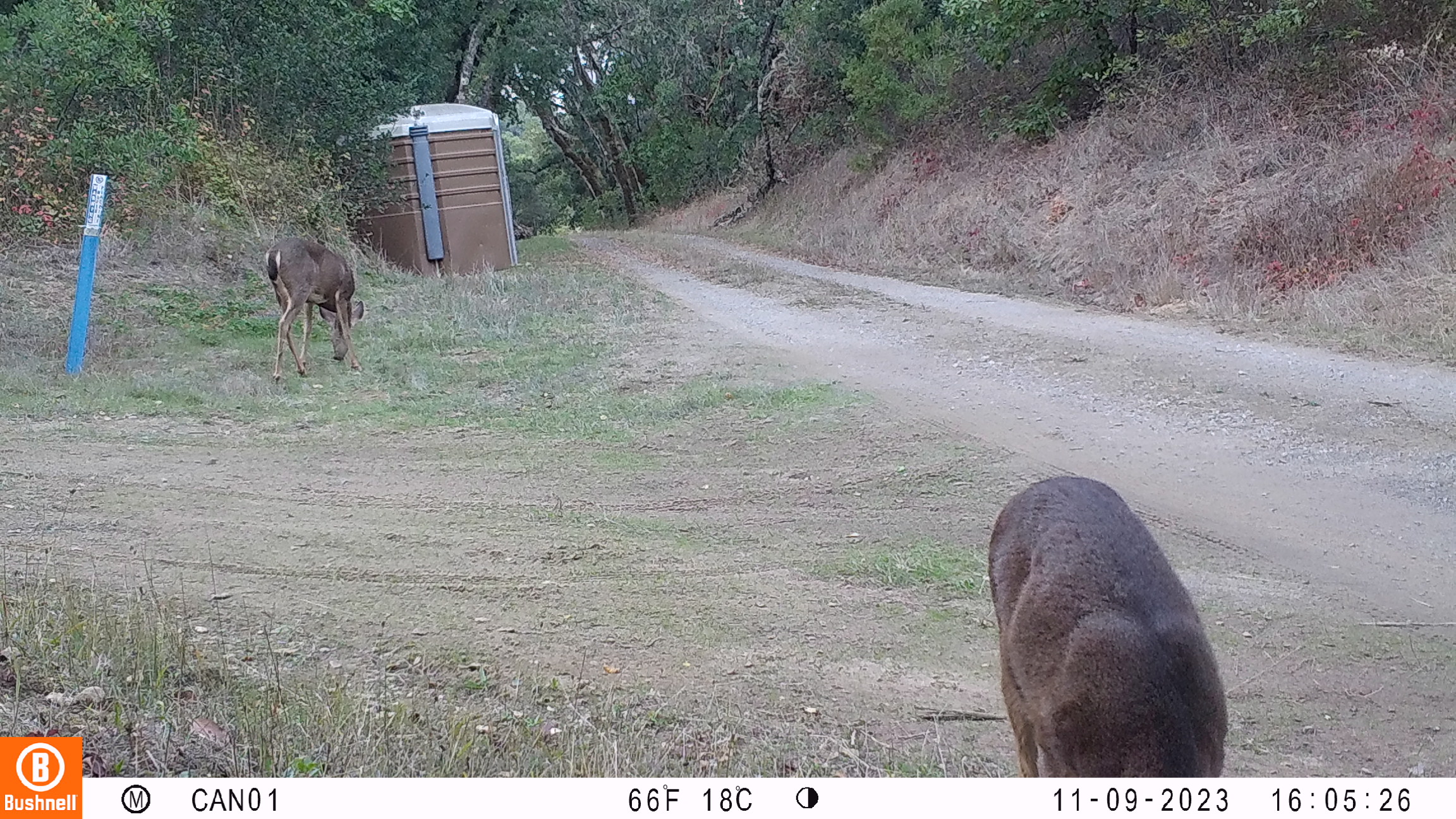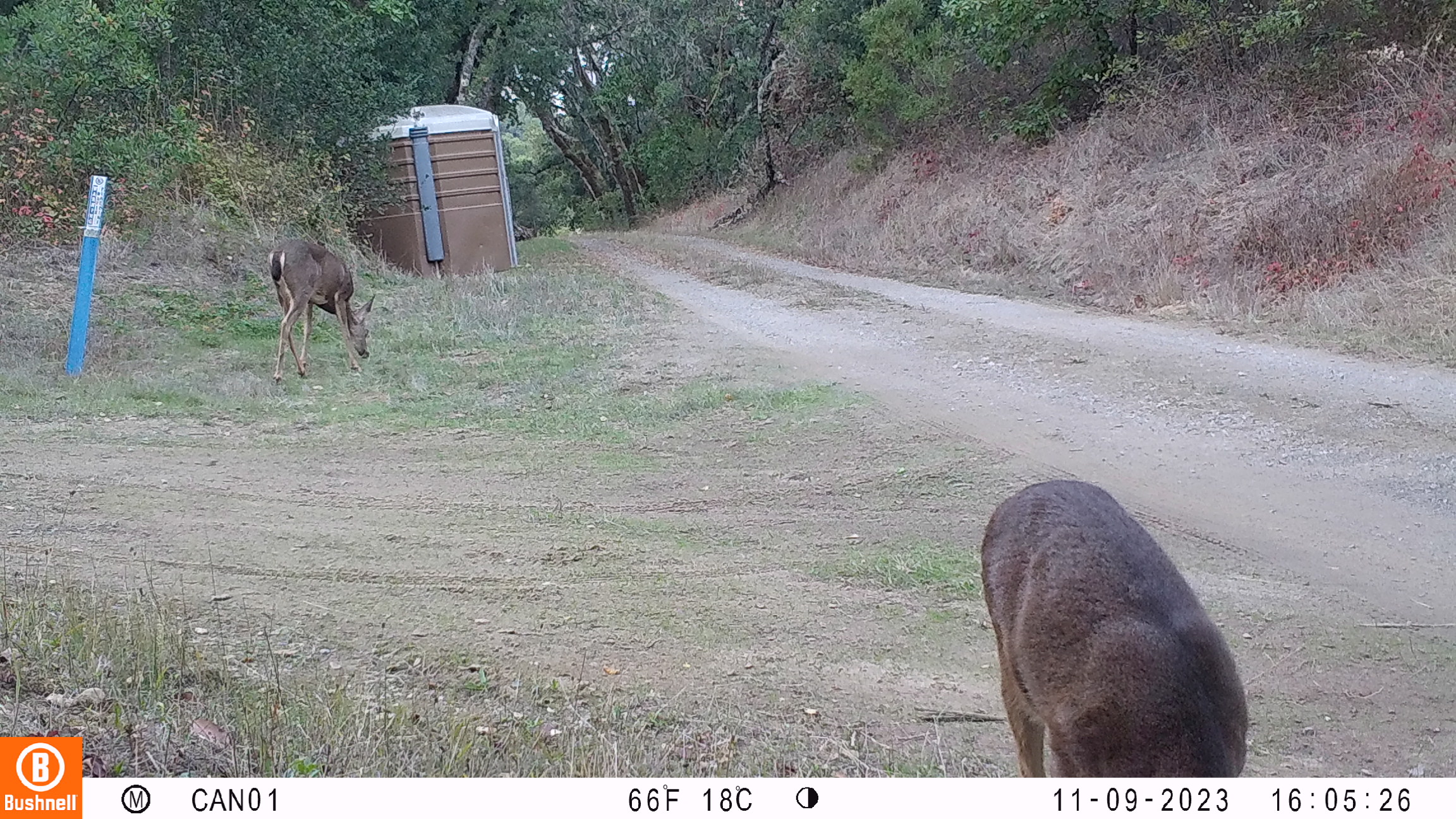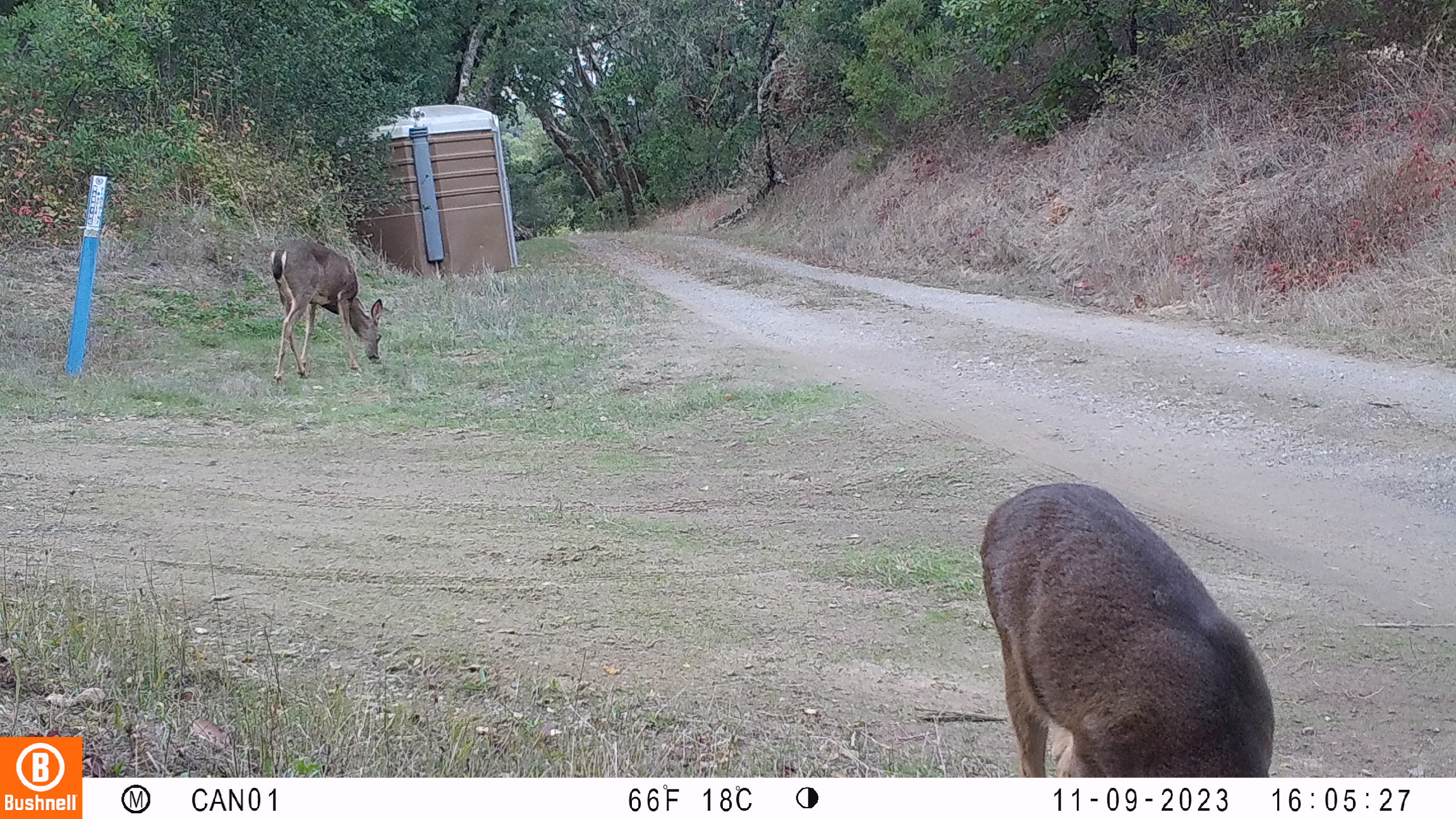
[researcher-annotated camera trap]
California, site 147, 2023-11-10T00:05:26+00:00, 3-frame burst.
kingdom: Animalia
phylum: Chordata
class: Mammalia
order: Artiodactyla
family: Cervidae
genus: Odocoileus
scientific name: Odocoileus hemionus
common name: mule deer